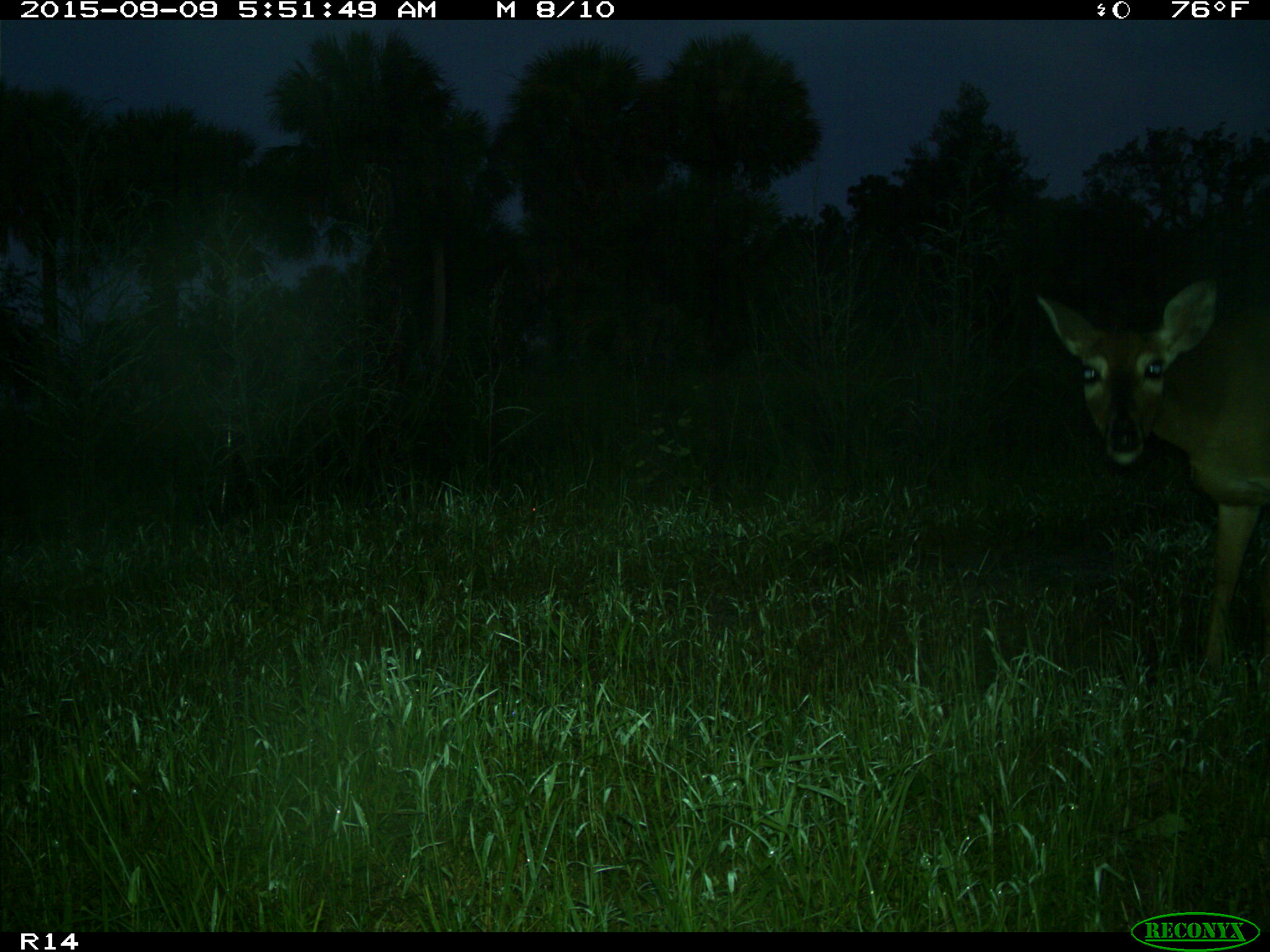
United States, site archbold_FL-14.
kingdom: Animalia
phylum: Chordata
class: Mammalia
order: Artiodactyla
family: Cervidae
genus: Odocoileus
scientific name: Odocoileus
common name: deer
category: unidentified deer